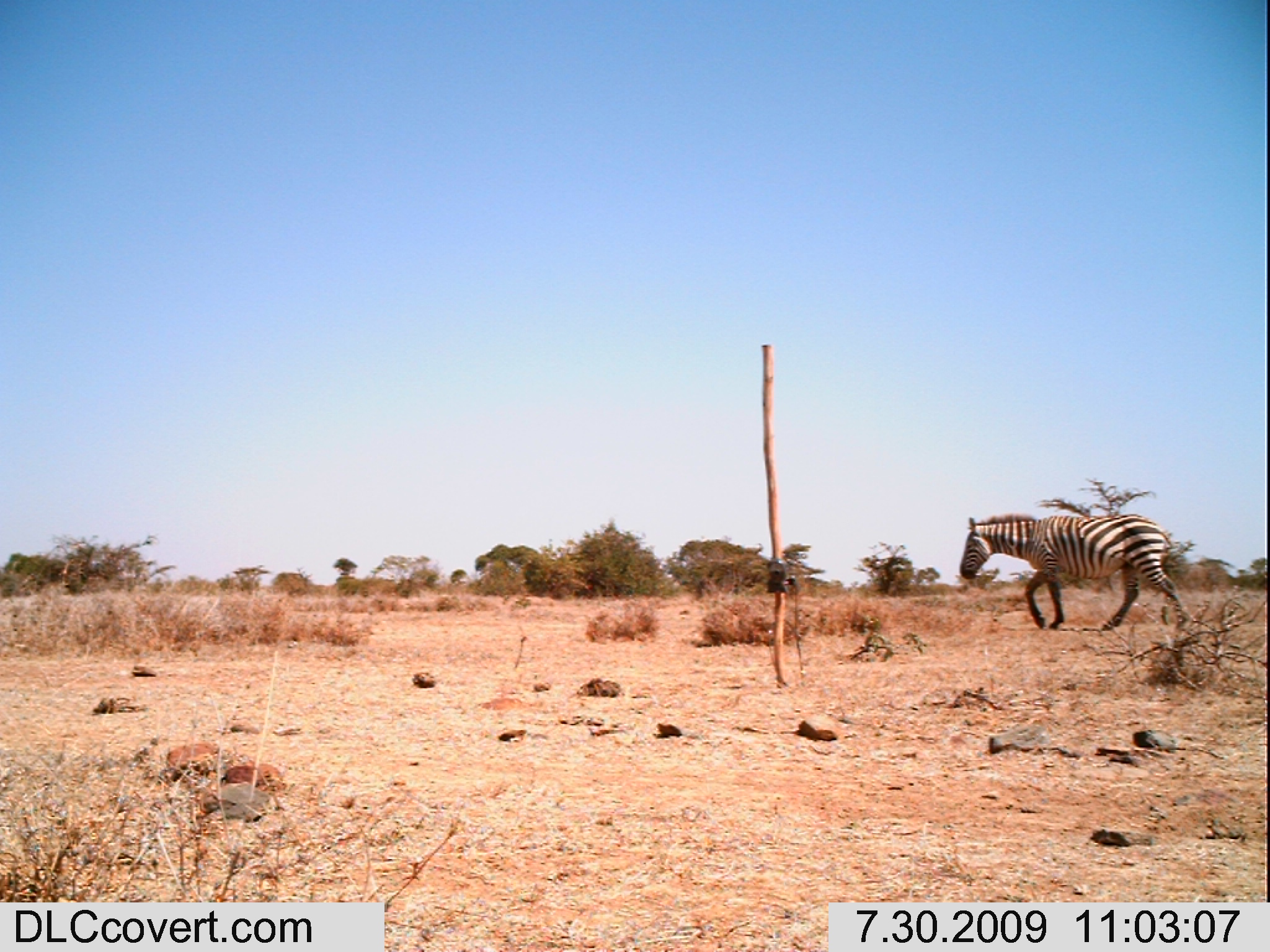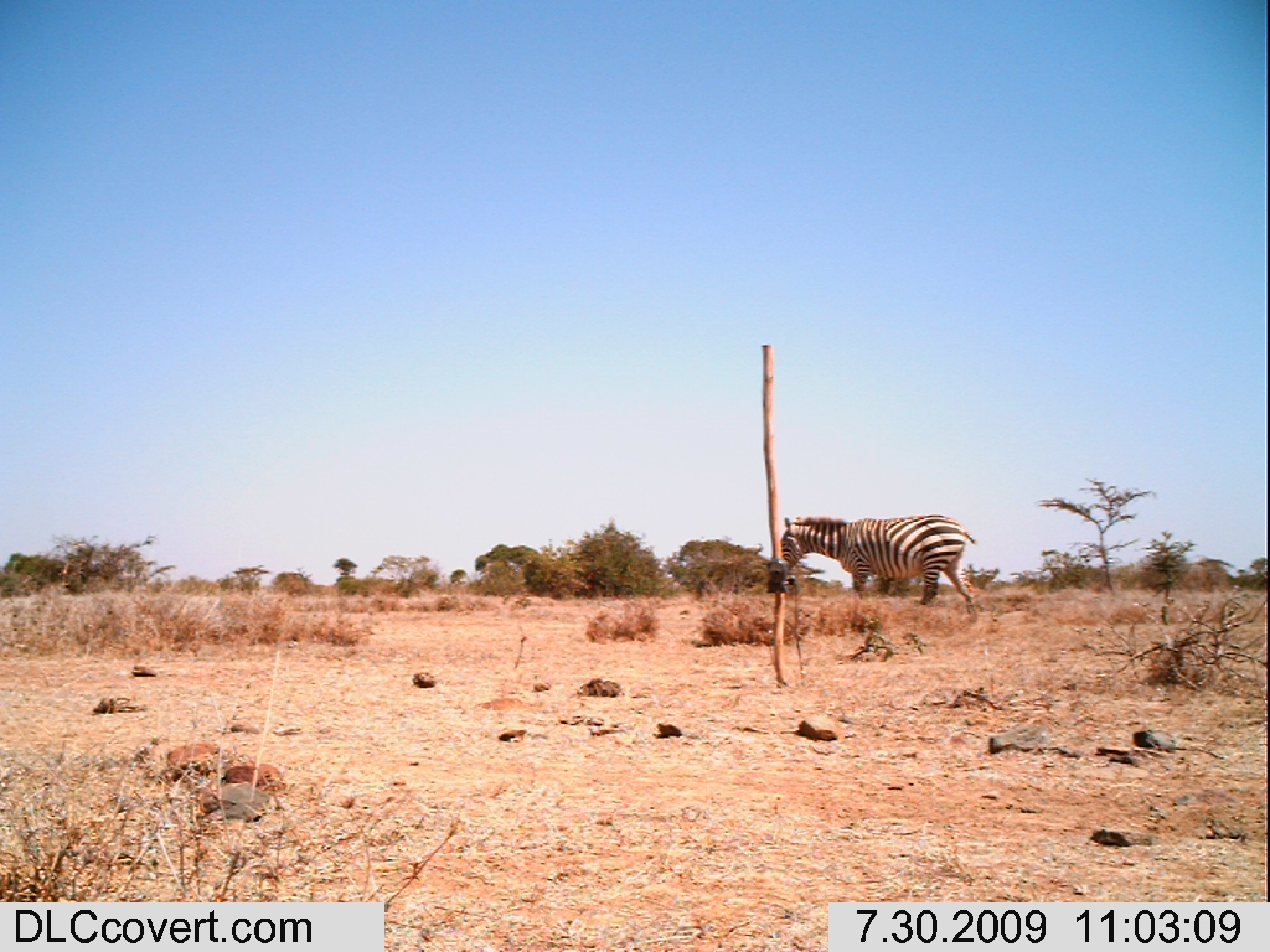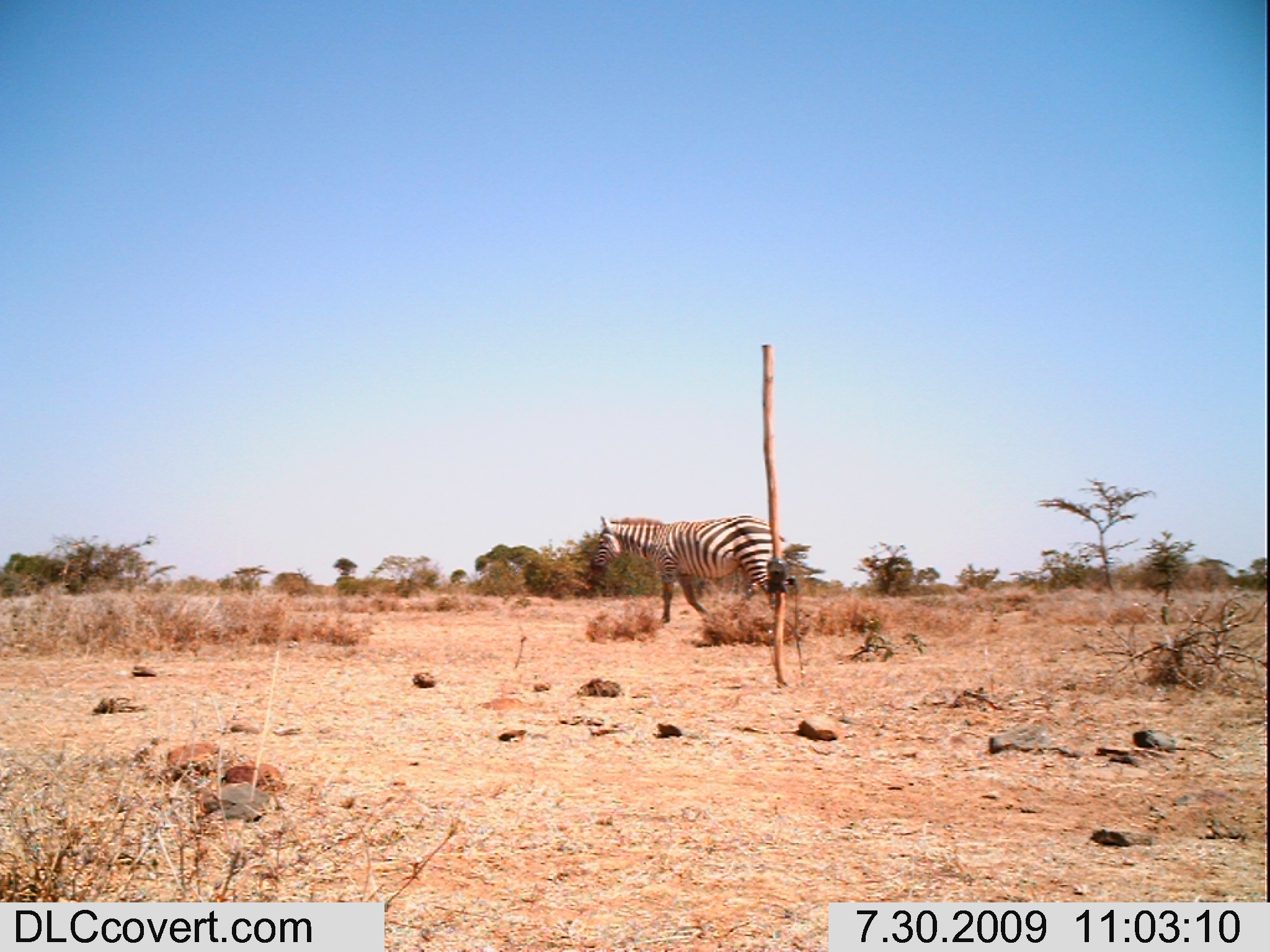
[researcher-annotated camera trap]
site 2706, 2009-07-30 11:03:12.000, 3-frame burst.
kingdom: Animalia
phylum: Chordata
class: Mammalia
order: Perissodactyla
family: Equidae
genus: Equus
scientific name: Equus quagga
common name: plains zebra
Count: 1.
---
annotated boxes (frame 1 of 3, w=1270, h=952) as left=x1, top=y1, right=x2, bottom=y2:
equus quagga: left=958, top=510, right=1191, bottom=629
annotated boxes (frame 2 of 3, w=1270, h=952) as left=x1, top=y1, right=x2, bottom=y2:
equus quagga: left=779, top=511, right=977, bottom=614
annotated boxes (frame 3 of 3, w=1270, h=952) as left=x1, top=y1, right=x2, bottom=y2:
equus quagga: left=591, top=513, right=785, bottom=623